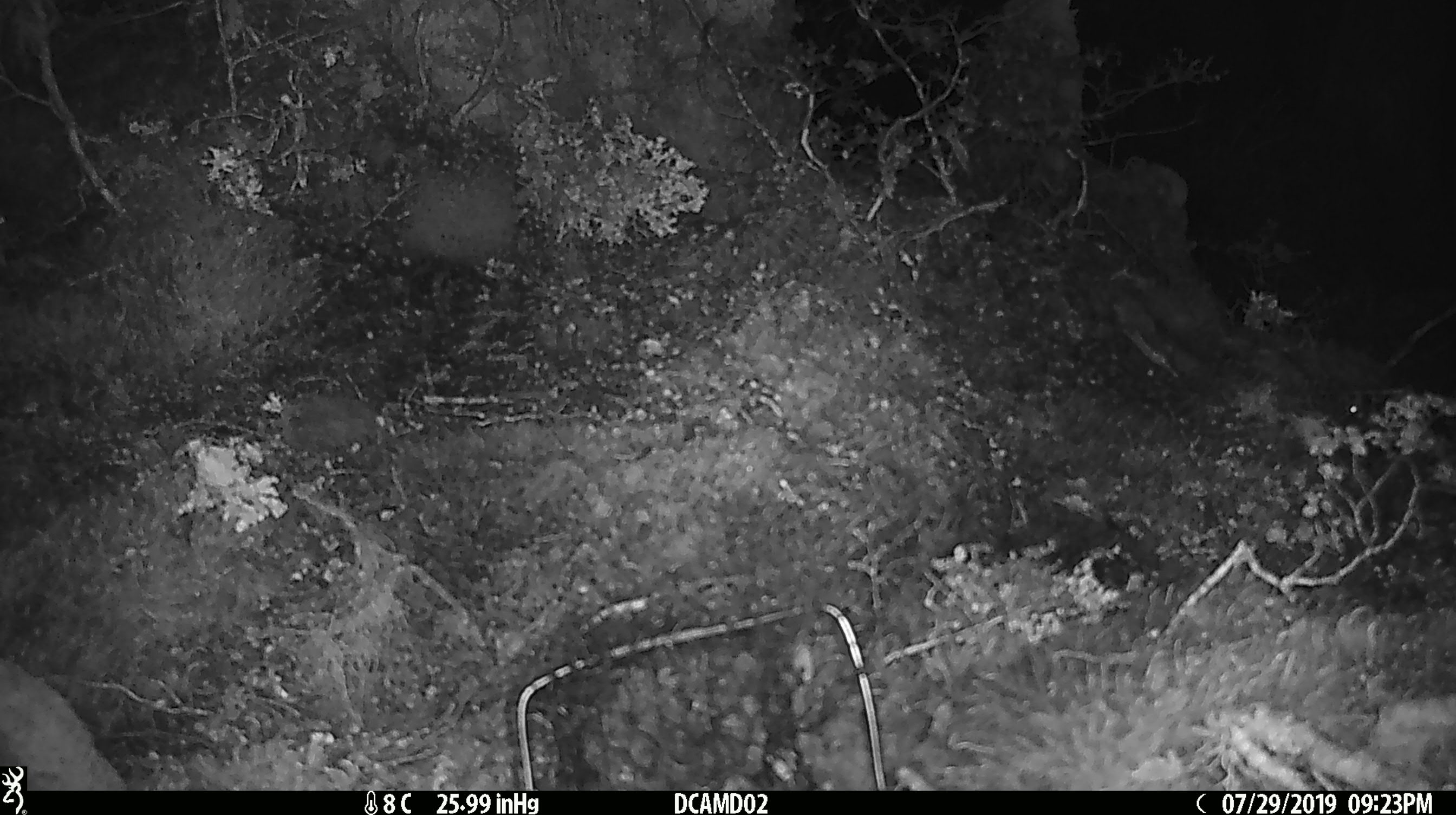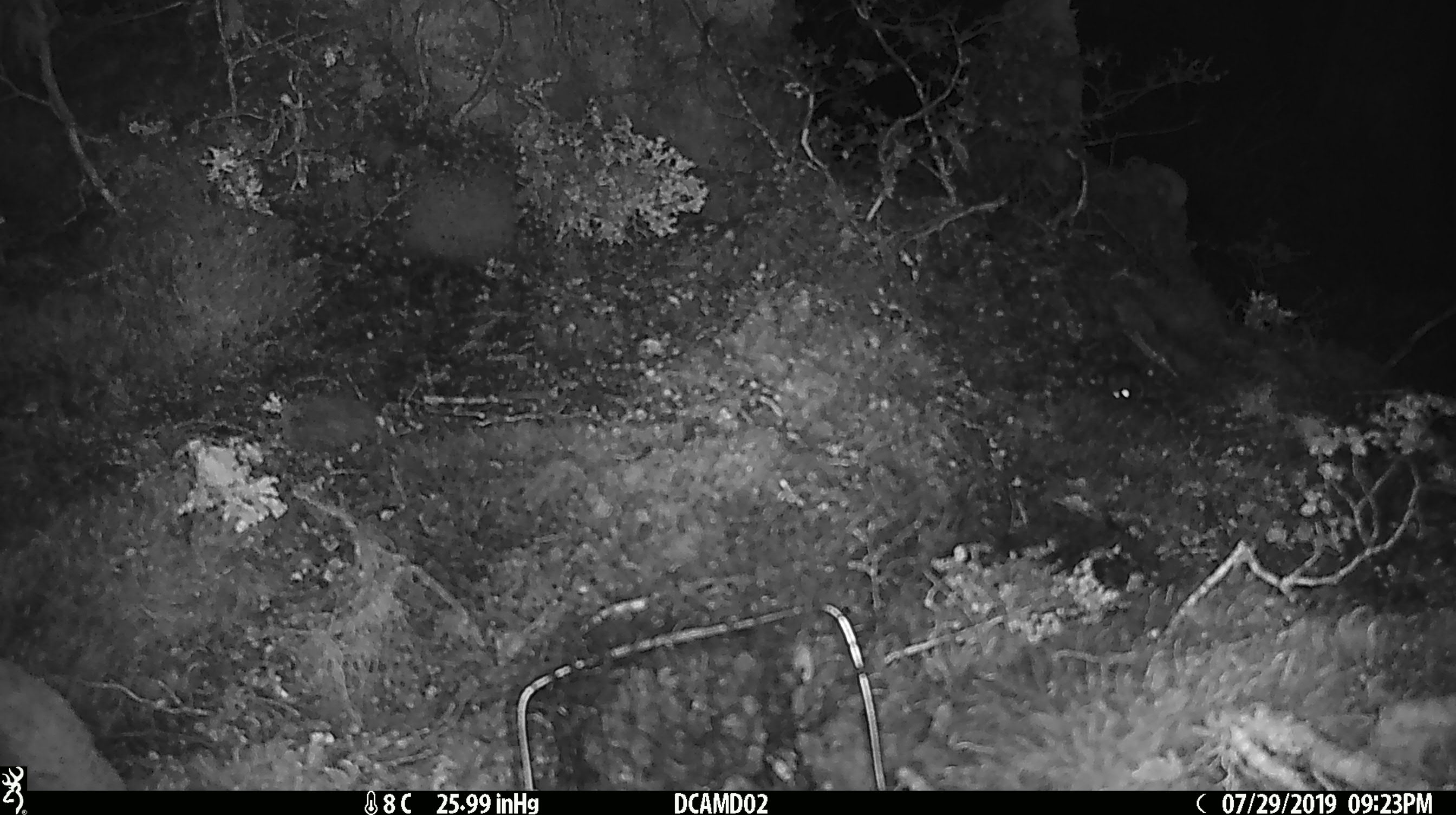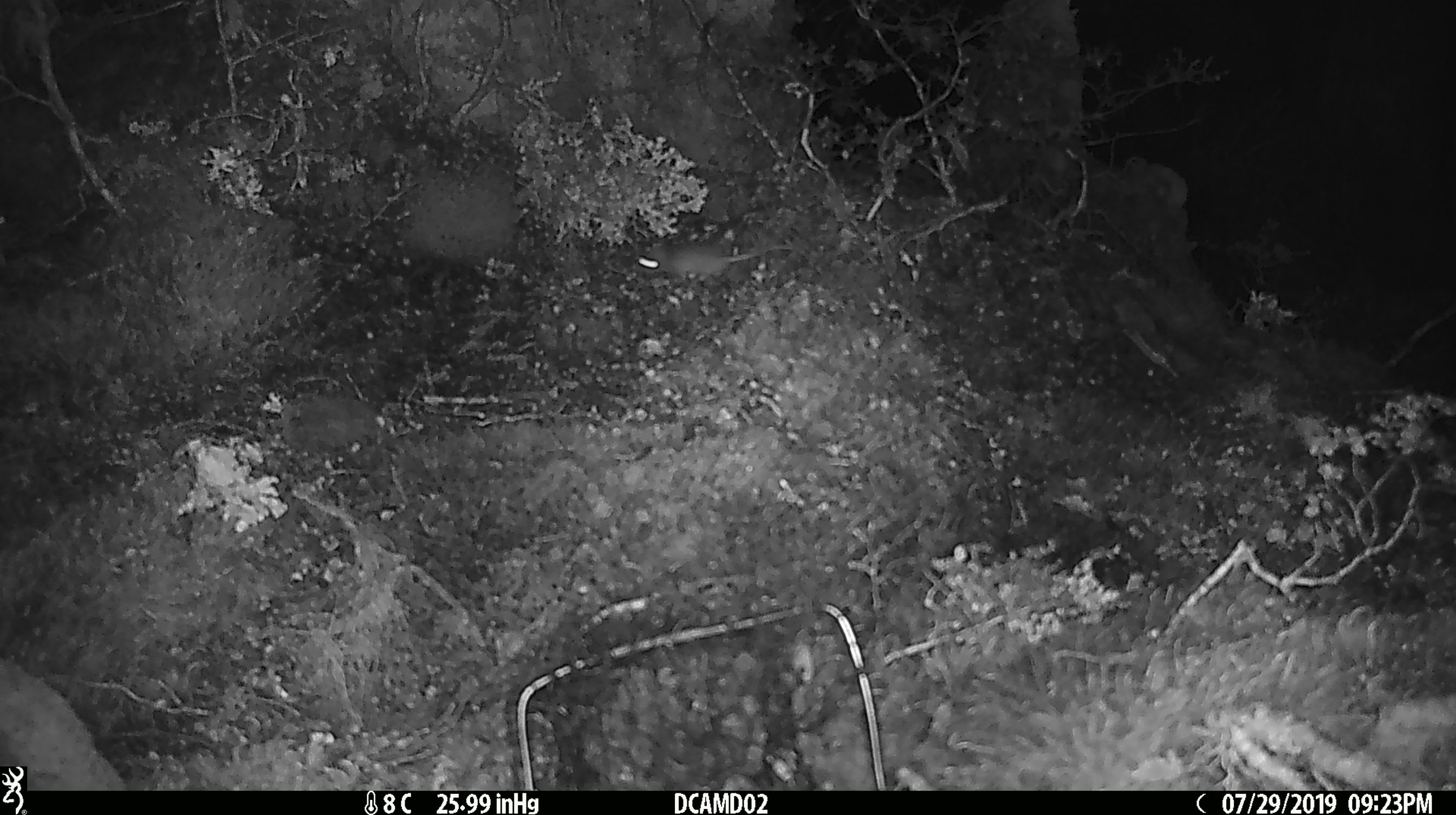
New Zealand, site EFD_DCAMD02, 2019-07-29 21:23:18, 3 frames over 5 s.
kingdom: Animalia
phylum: Chordata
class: Mammalia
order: Rodentia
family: Muridae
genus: Mus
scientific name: Mus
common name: mouse